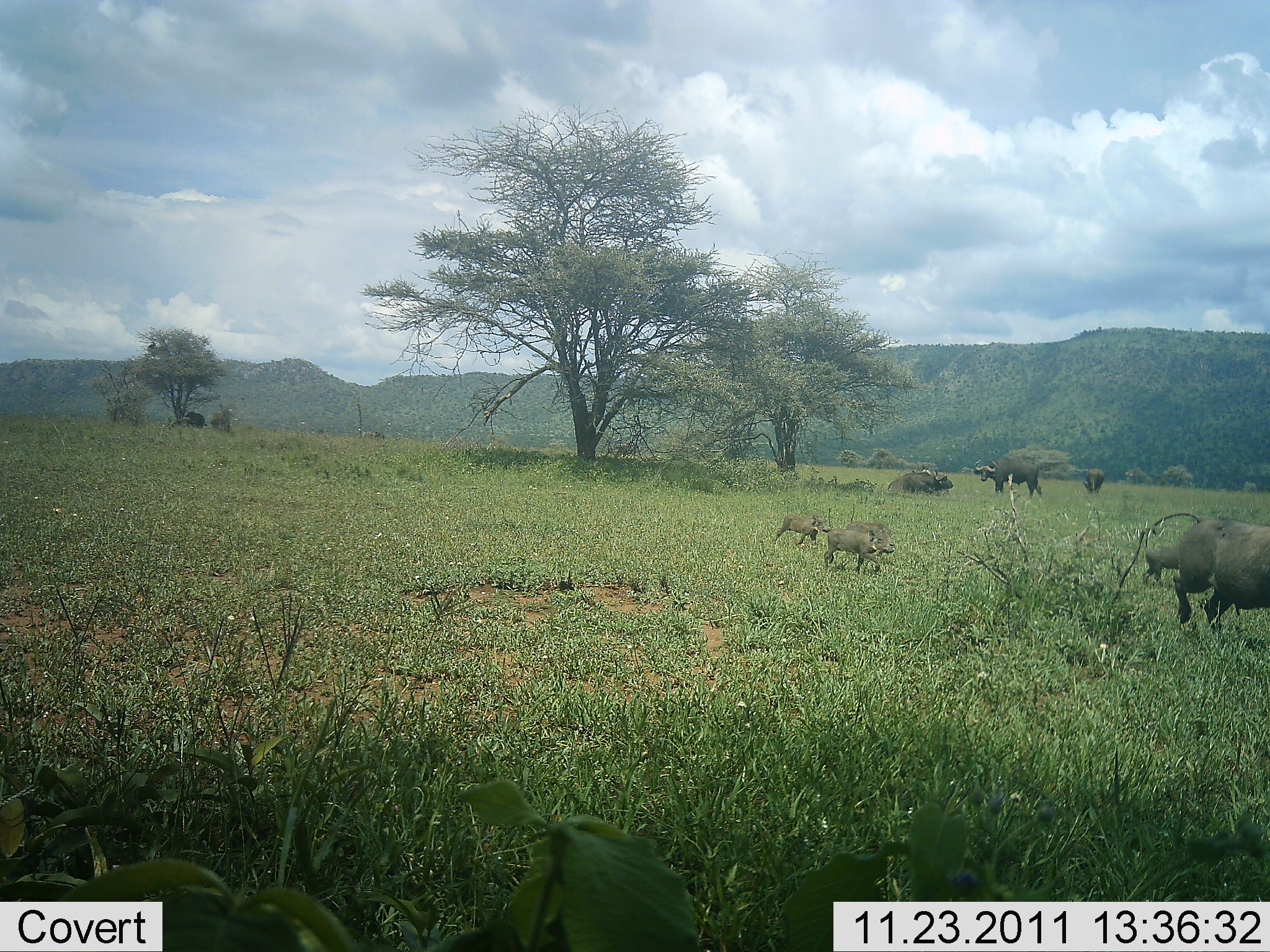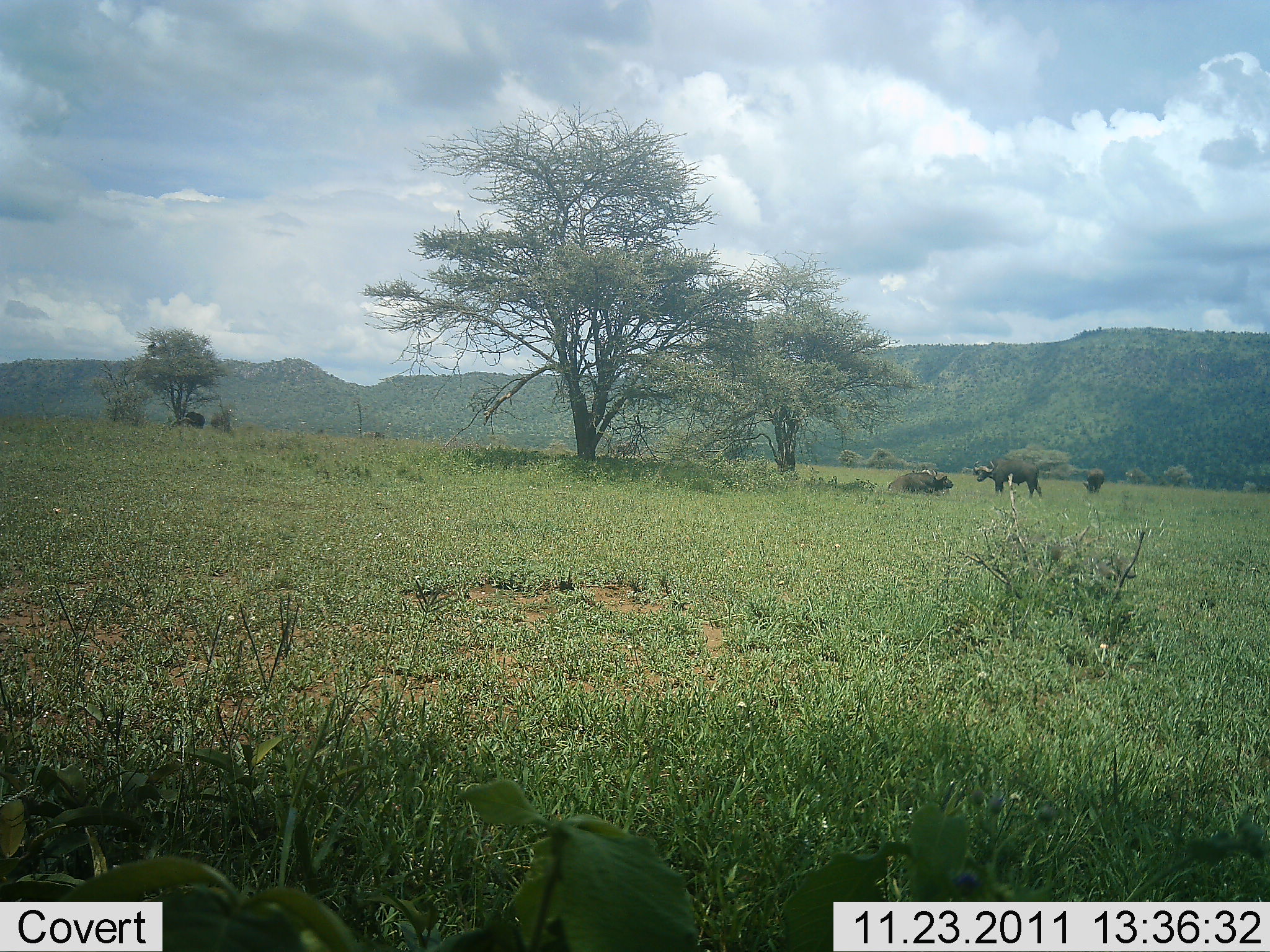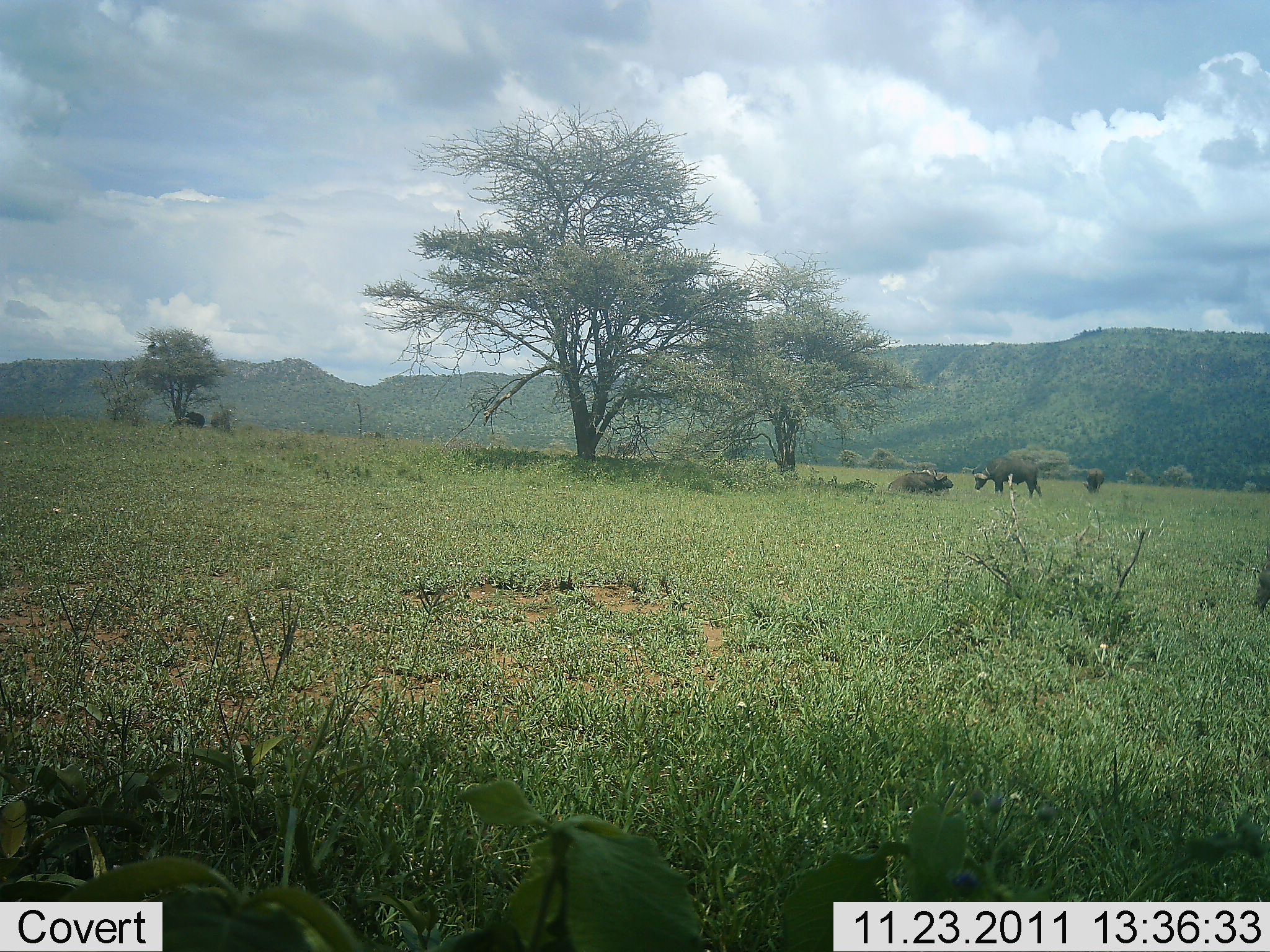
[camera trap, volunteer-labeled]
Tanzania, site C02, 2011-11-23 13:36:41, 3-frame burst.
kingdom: Animalia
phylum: Chordata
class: Mammalia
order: Artiodactyla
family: Bovidae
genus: Syncerus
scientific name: Syncerus caffer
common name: cape buffalo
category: buffalo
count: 3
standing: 82%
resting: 86%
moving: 5%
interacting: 0%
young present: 0%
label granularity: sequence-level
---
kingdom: Animalia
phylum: Chordata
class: Mammalia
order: Artiodactyla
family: Suidae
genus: Phacochoerus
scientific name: Phacochoerus africanus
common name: warthog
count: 4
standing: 4%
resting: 0%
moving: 100%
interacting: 0%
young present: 70%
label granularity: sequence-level